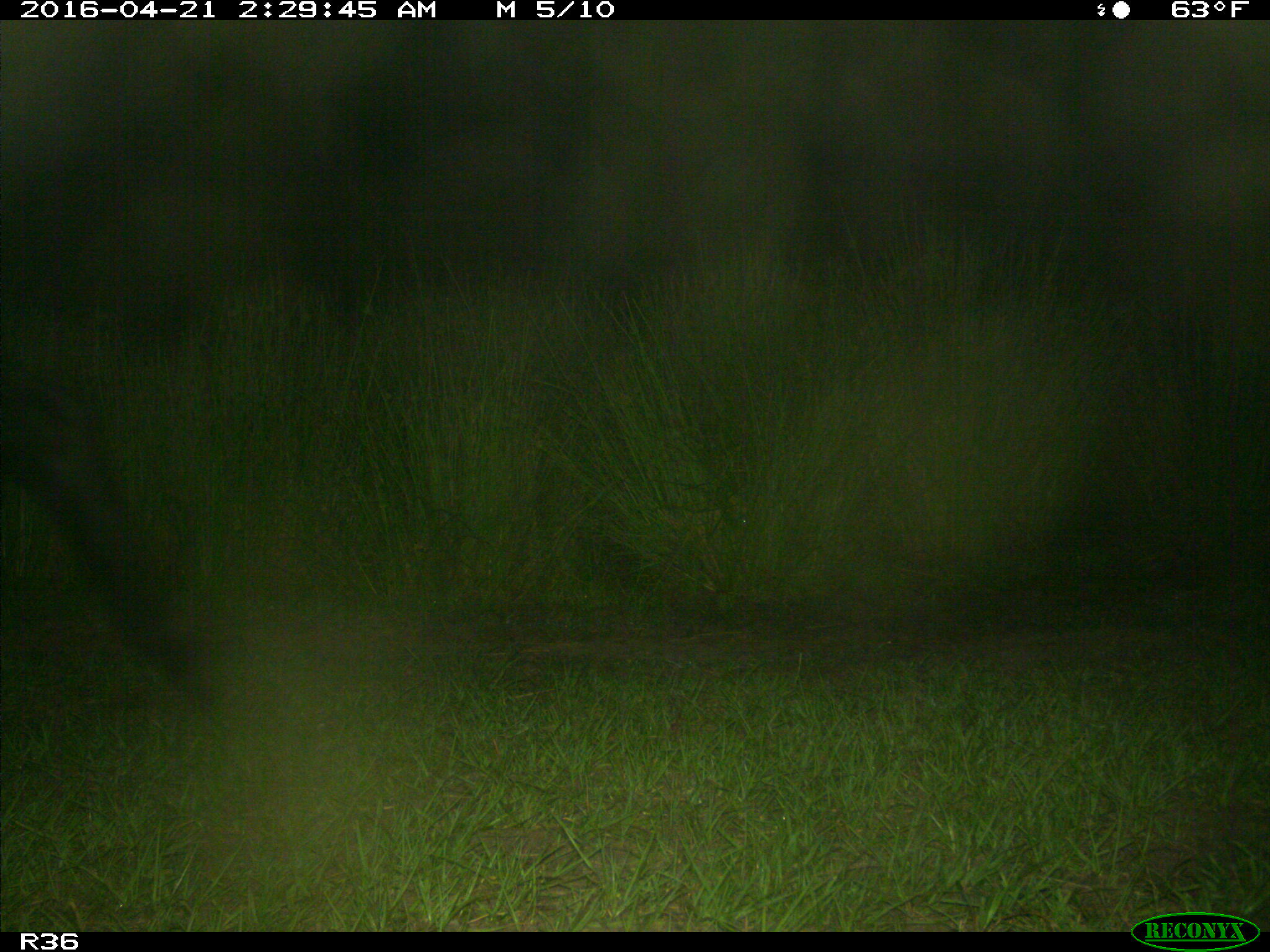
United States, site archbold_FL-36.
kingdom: Animalia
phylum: Chordata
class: Mammalia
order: Artiodactyla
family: Bovidae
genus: Bos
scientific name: Bos taurus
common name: domestic cow